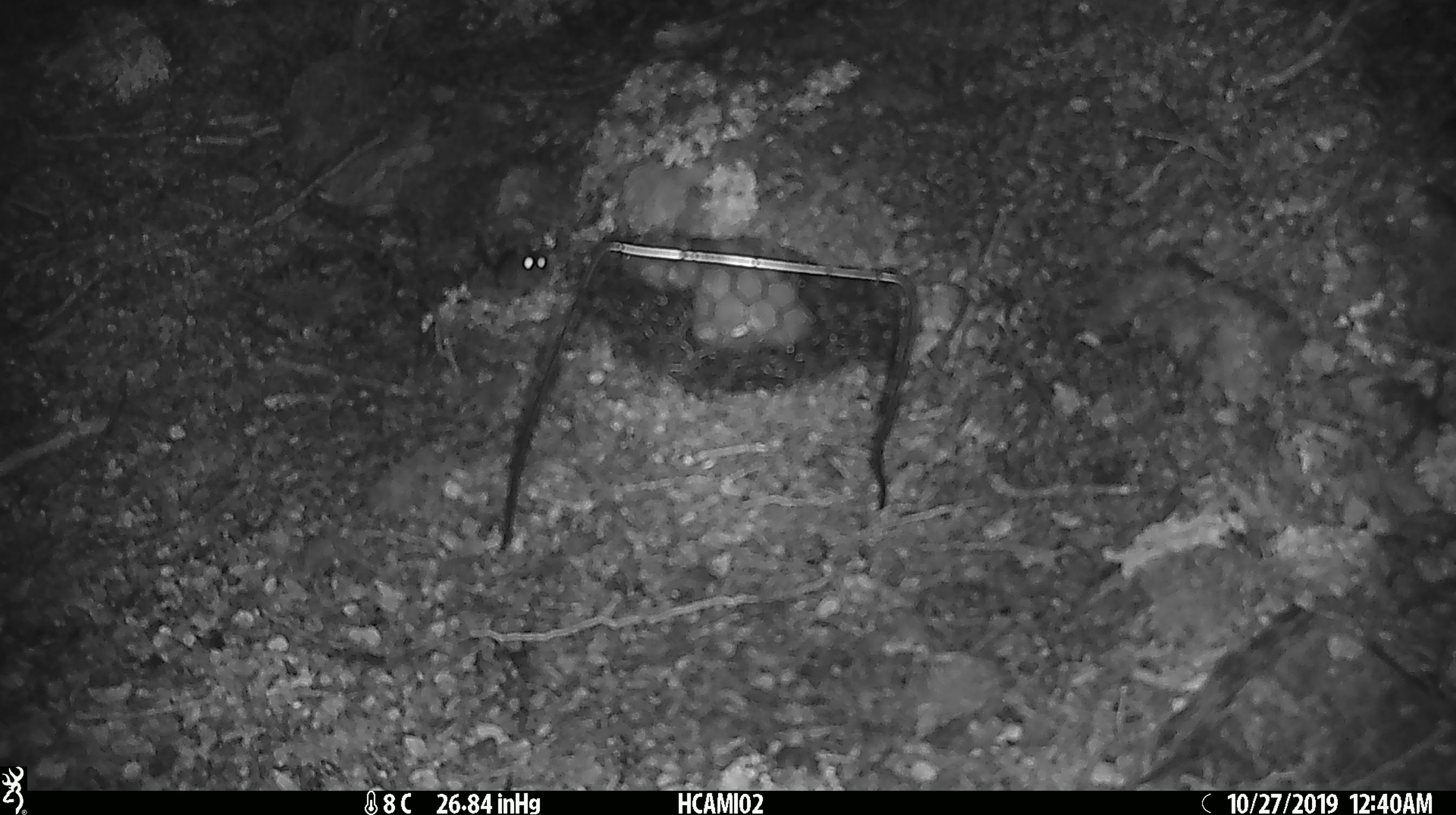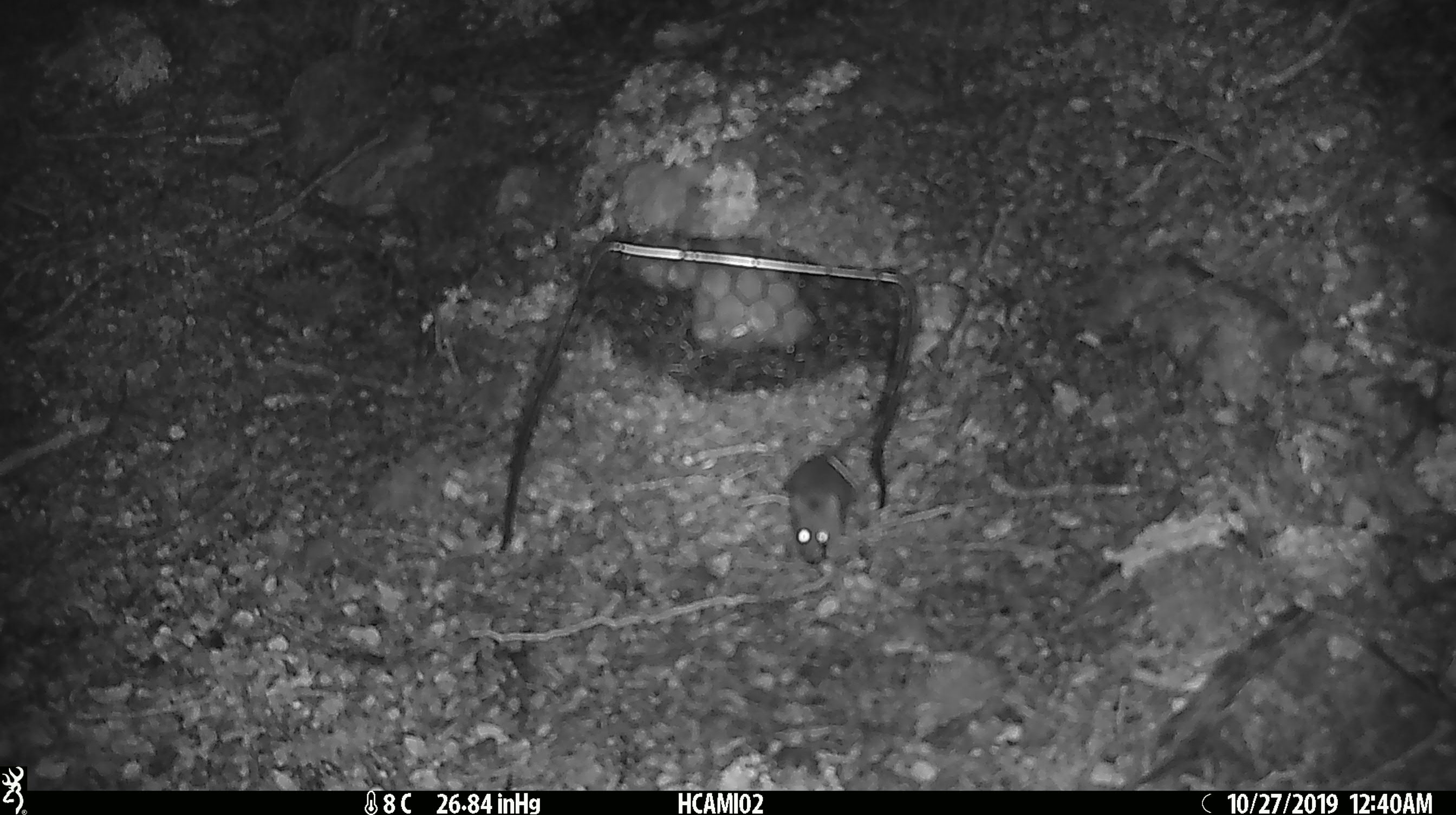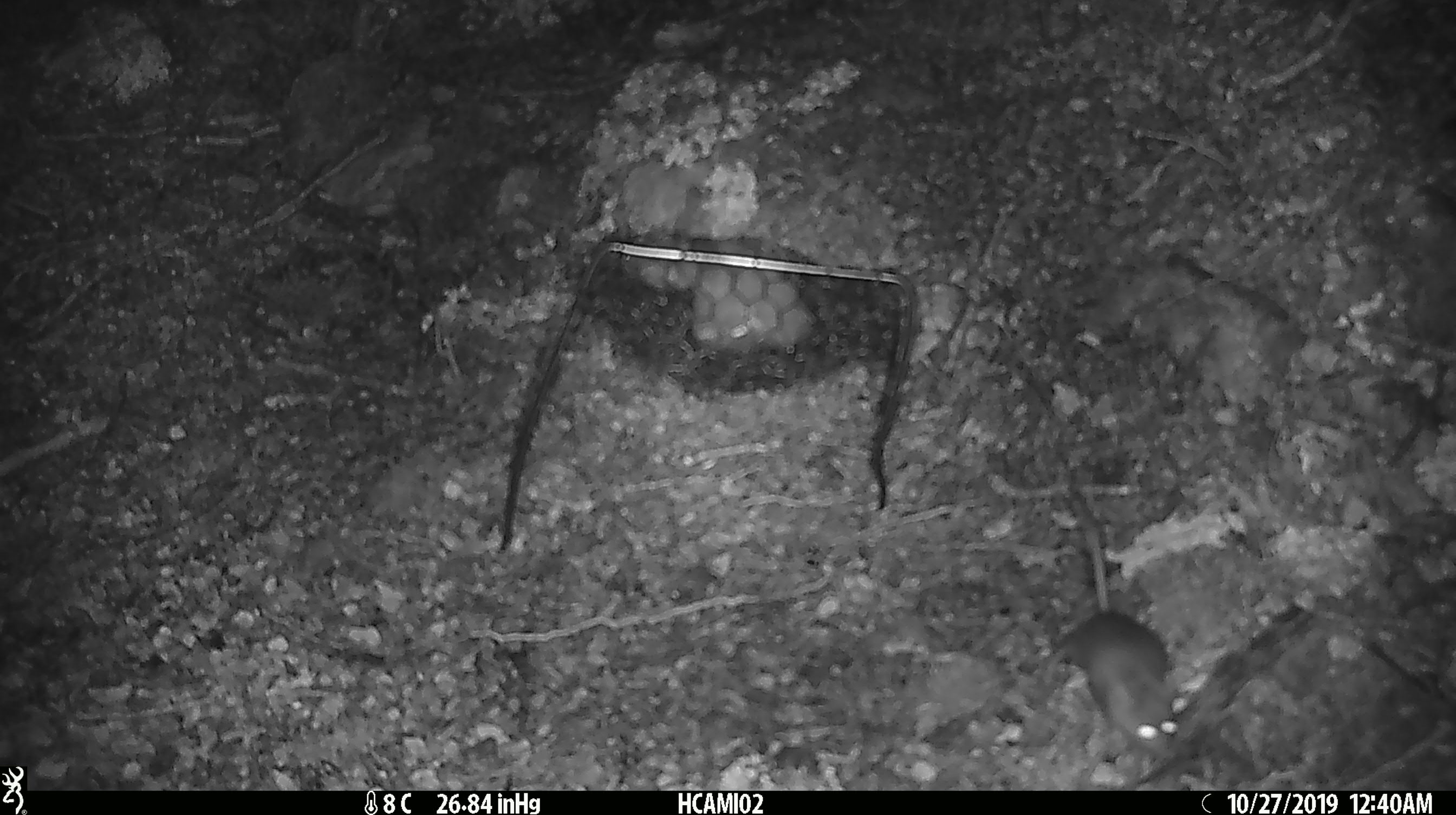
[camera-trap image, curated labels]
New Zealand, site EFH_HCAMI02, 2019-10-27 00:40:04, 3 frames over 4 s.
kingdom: Animalia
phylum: Chordata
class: Mammalia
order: Rodentia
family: Muridae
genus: Mus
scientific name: Mus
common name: mouse